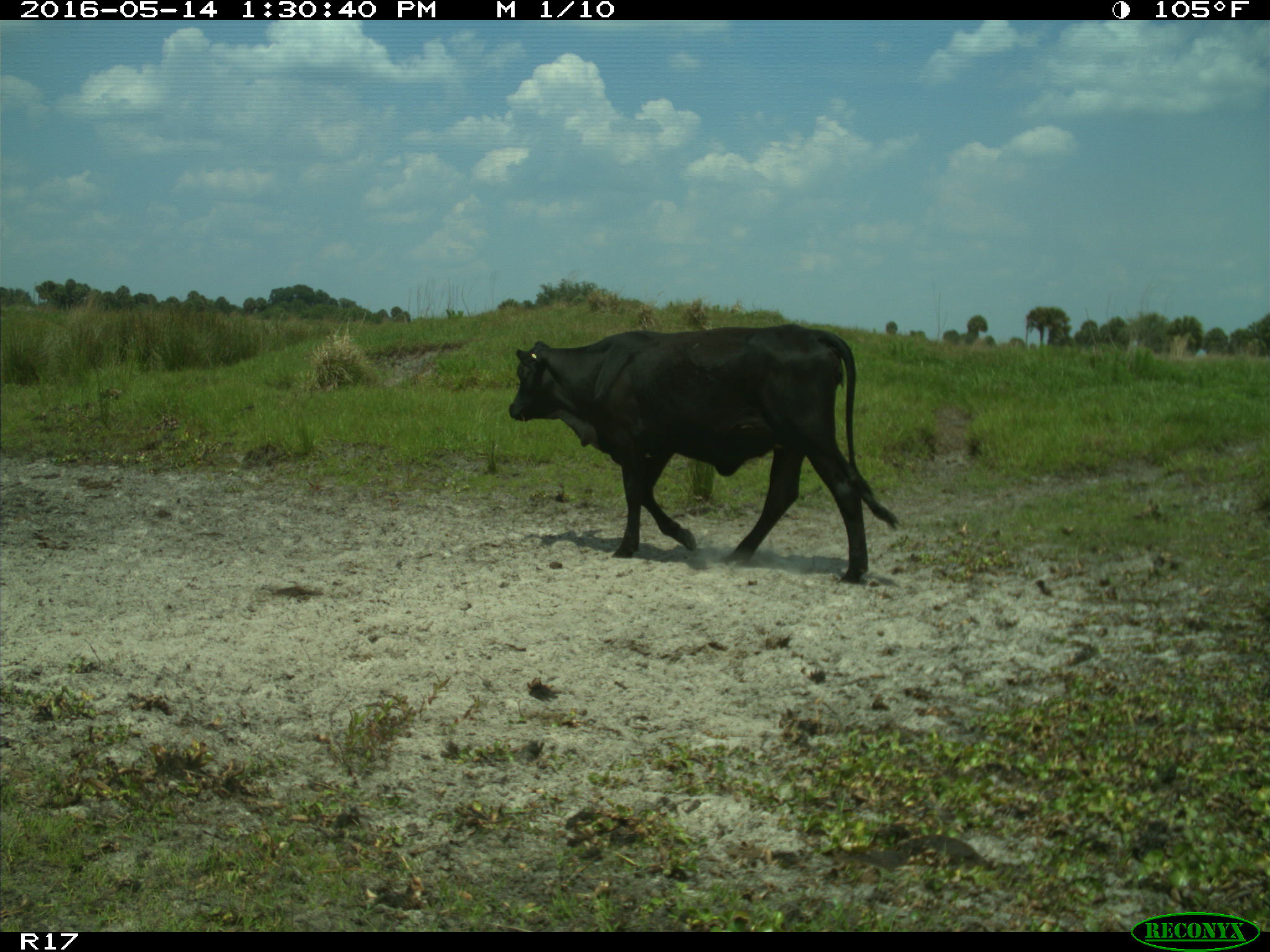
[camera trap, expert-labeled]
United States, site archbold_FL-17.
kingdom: Animalia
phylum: Chordata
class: Mammalia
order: Artiodactyla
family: Bovidae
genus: Bos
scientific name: Bos taurus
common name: domestic cow